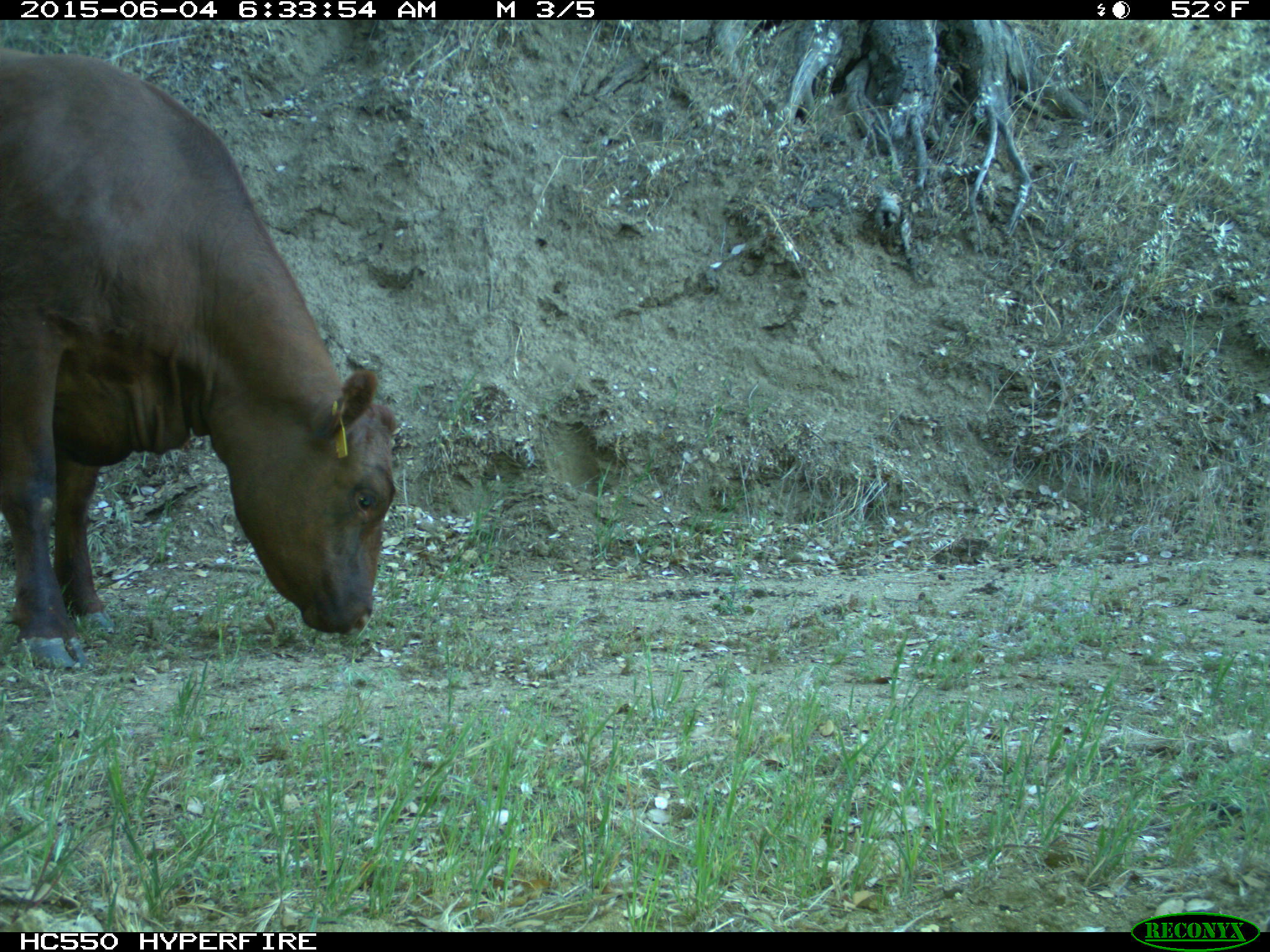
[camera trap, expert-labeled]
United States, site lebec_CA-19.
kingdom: Animalia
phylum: Chordata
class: Mammalia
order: Artiodactyla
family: Bovidae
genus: Bos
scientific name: Bos taurus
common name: domestic cow